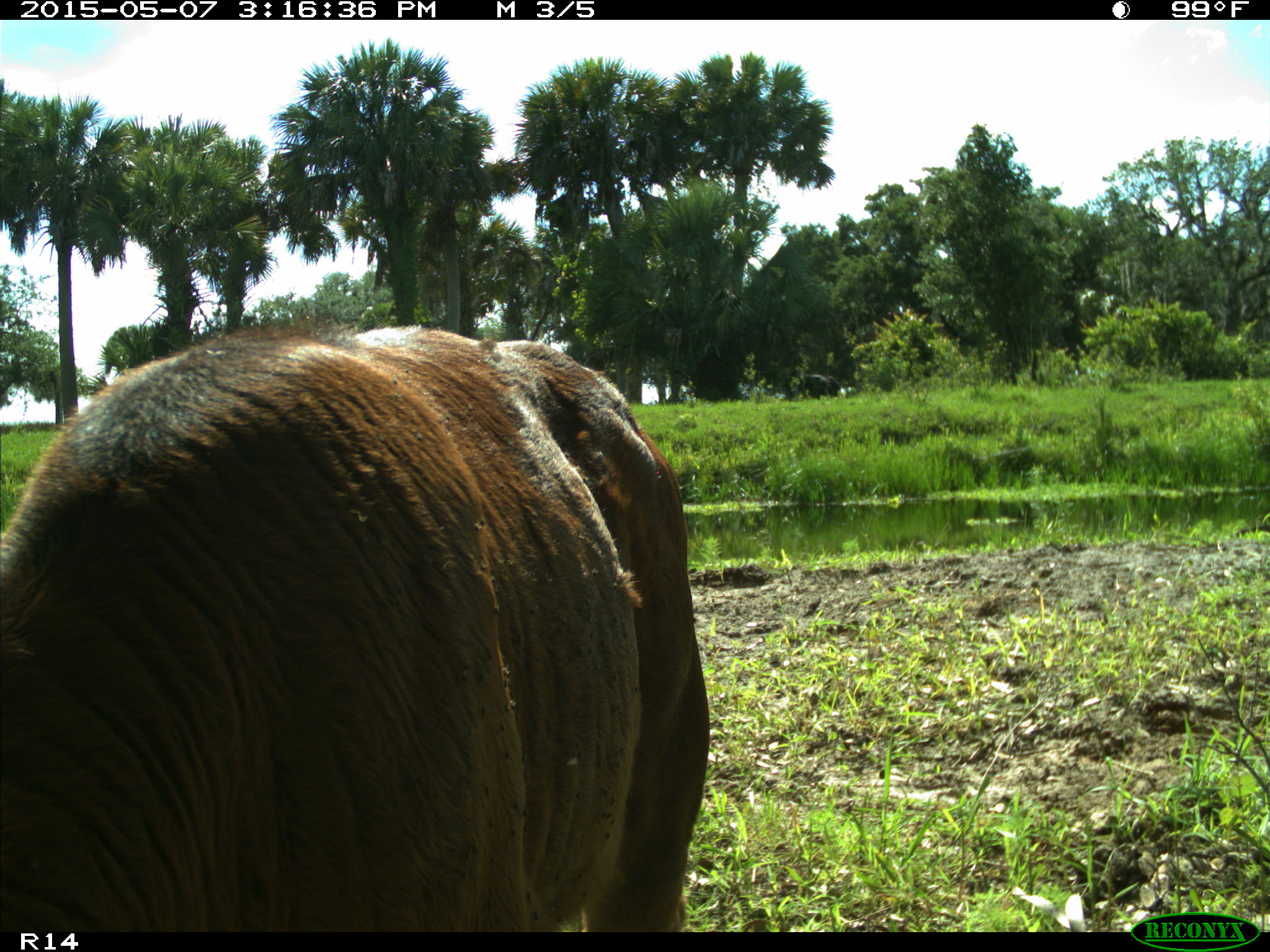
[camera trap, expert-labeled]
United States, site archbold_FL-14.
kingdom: Animalia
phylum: Chordata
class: Mammalia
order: Artiodactyla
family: Bovidae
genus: Bos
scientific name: Bos taurus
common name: domestic cow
Bos taurus (domestic cow).